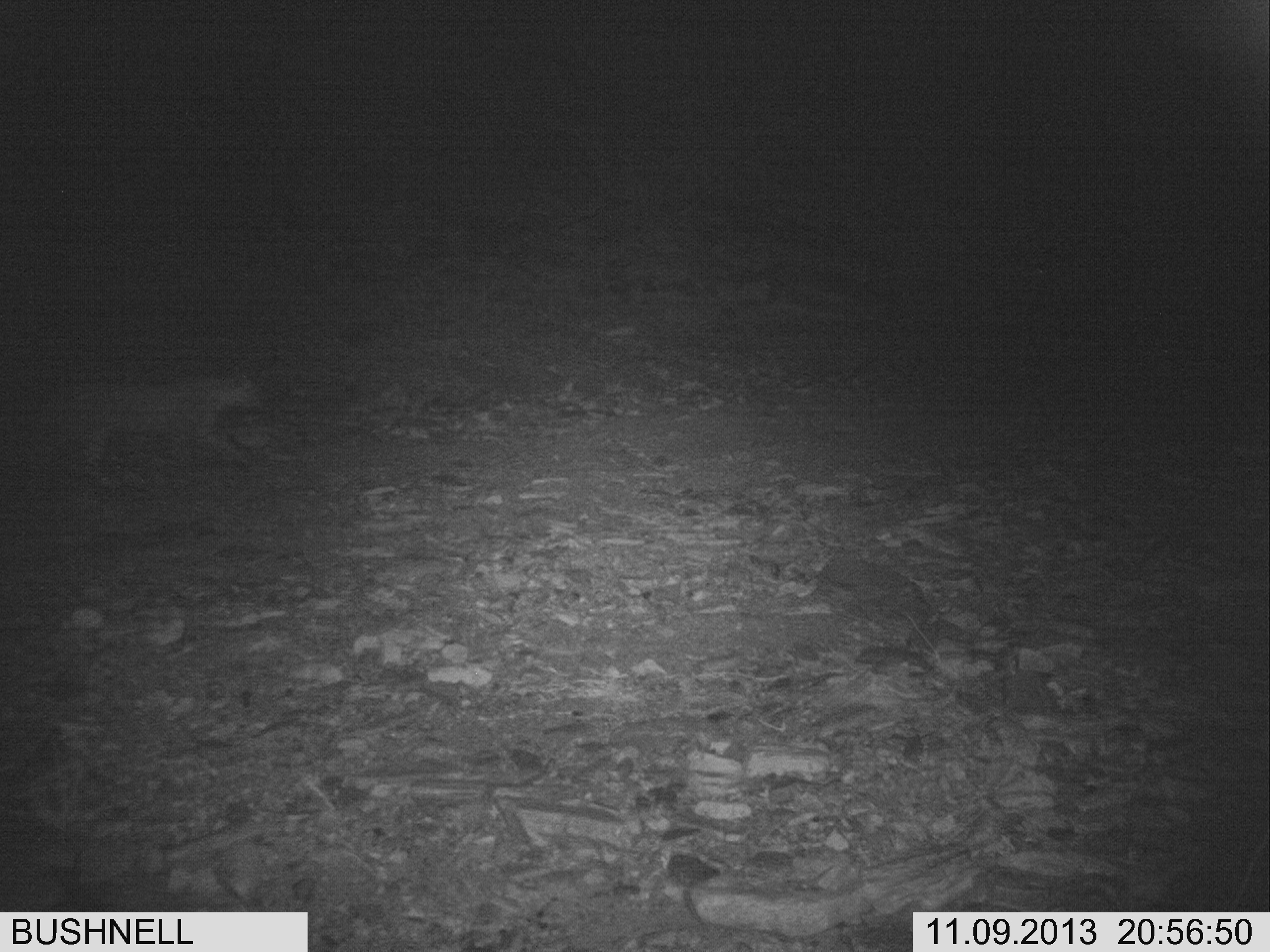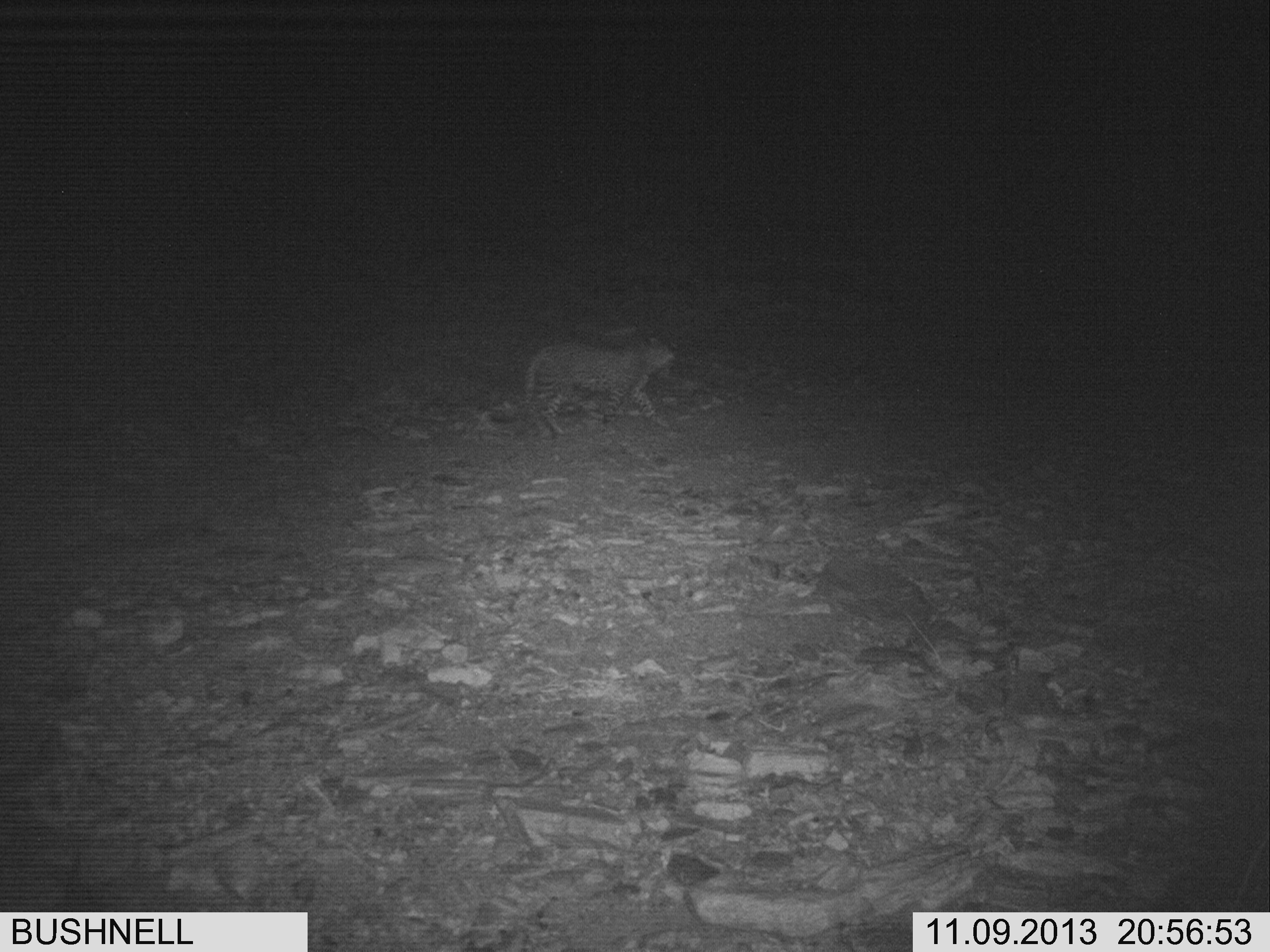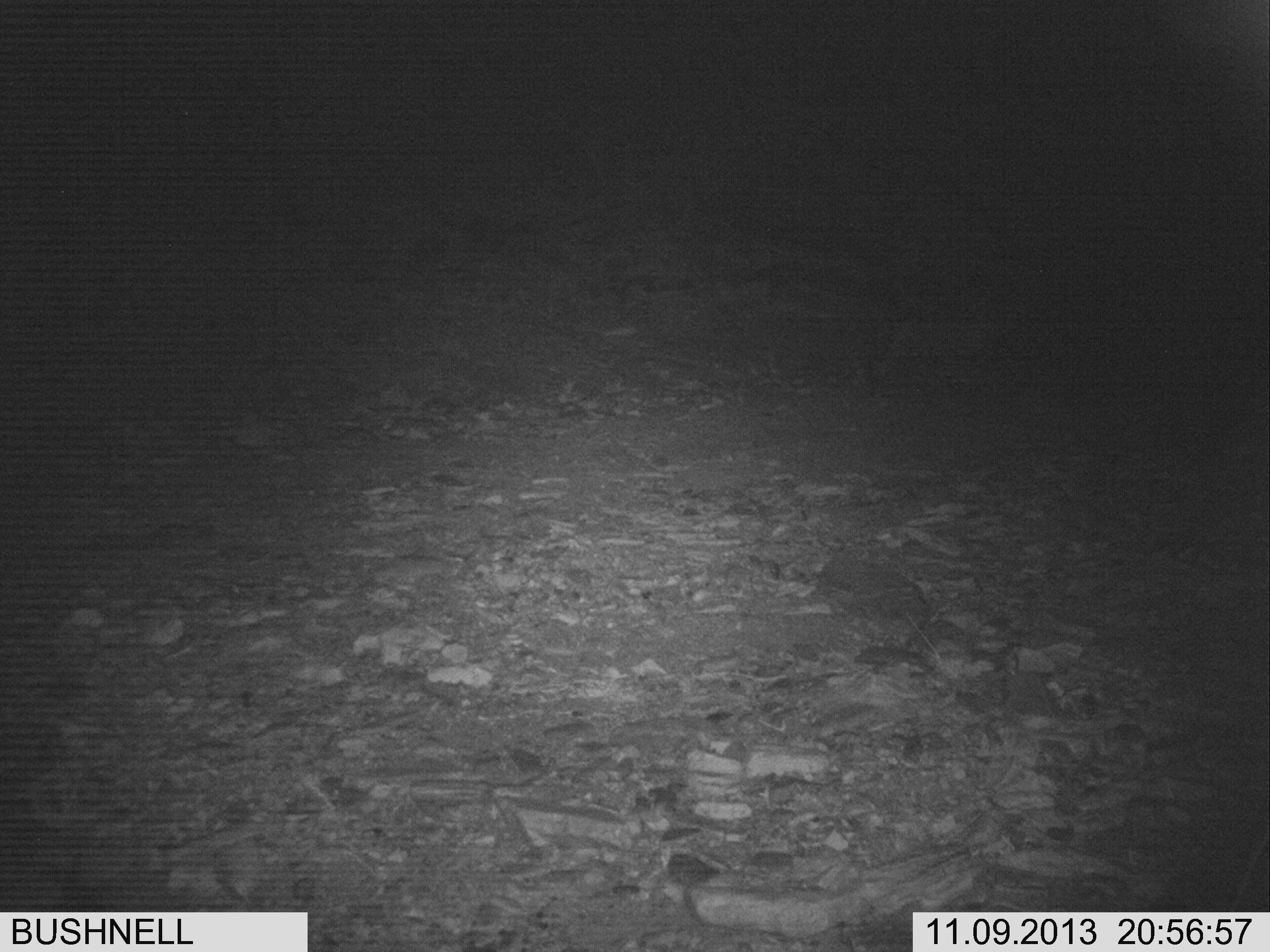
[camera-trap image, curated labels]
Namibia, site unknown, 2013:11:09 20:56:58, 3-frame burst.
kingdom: Animalia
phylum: Chordata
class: Mammalia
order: Carnivora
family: Felidae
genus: Panthera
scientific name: Panthera pardus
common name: leopard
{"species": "Panthera pardus (leopard)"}